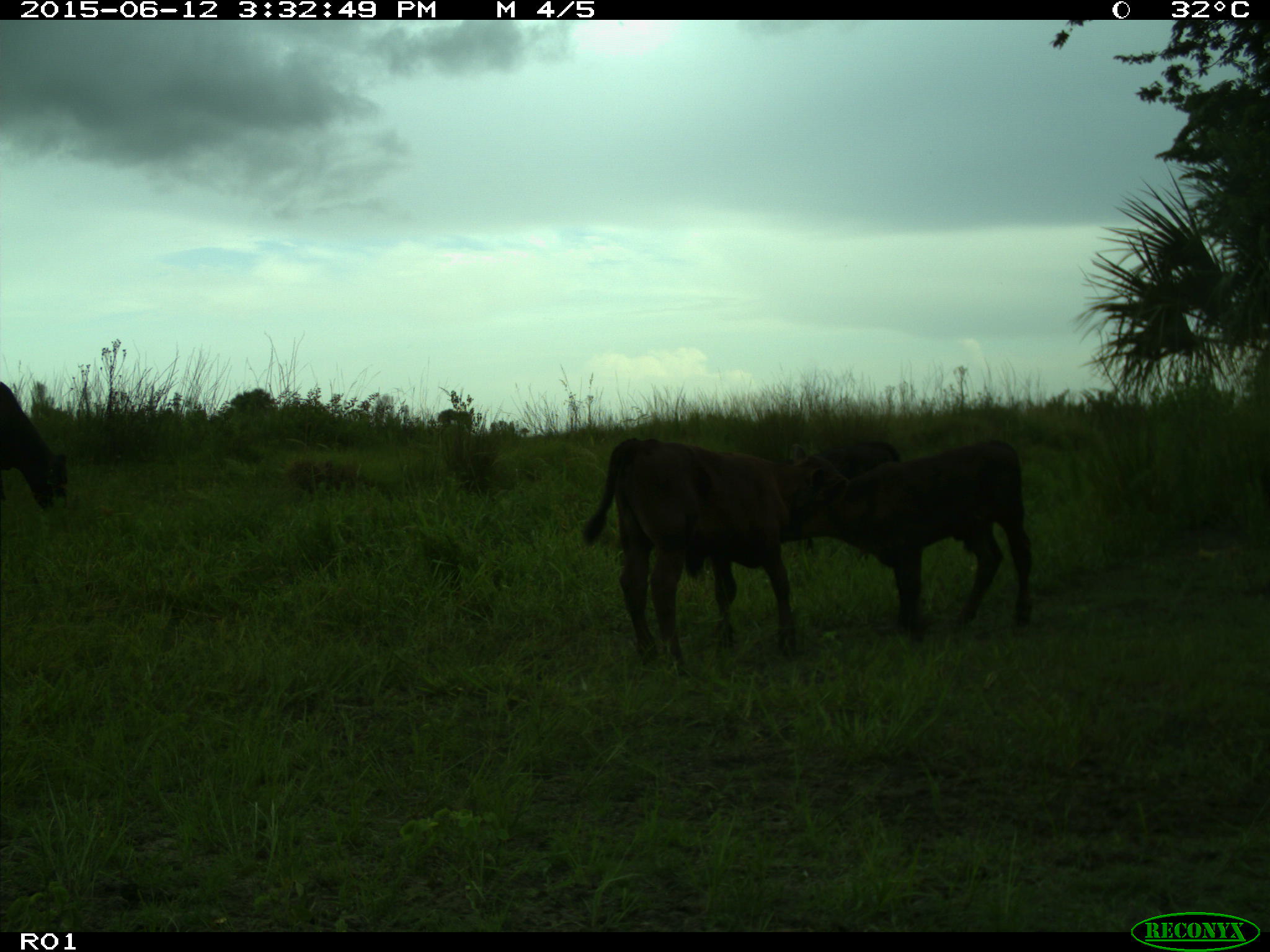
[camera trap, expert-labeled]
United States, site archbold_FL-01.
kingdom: Animalia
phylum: Chordata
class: Mammalia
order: Artiodactyla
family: Bovidae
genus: Bos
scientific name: Bos taurus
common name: domestic cow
Bos taurus (domestic cow).